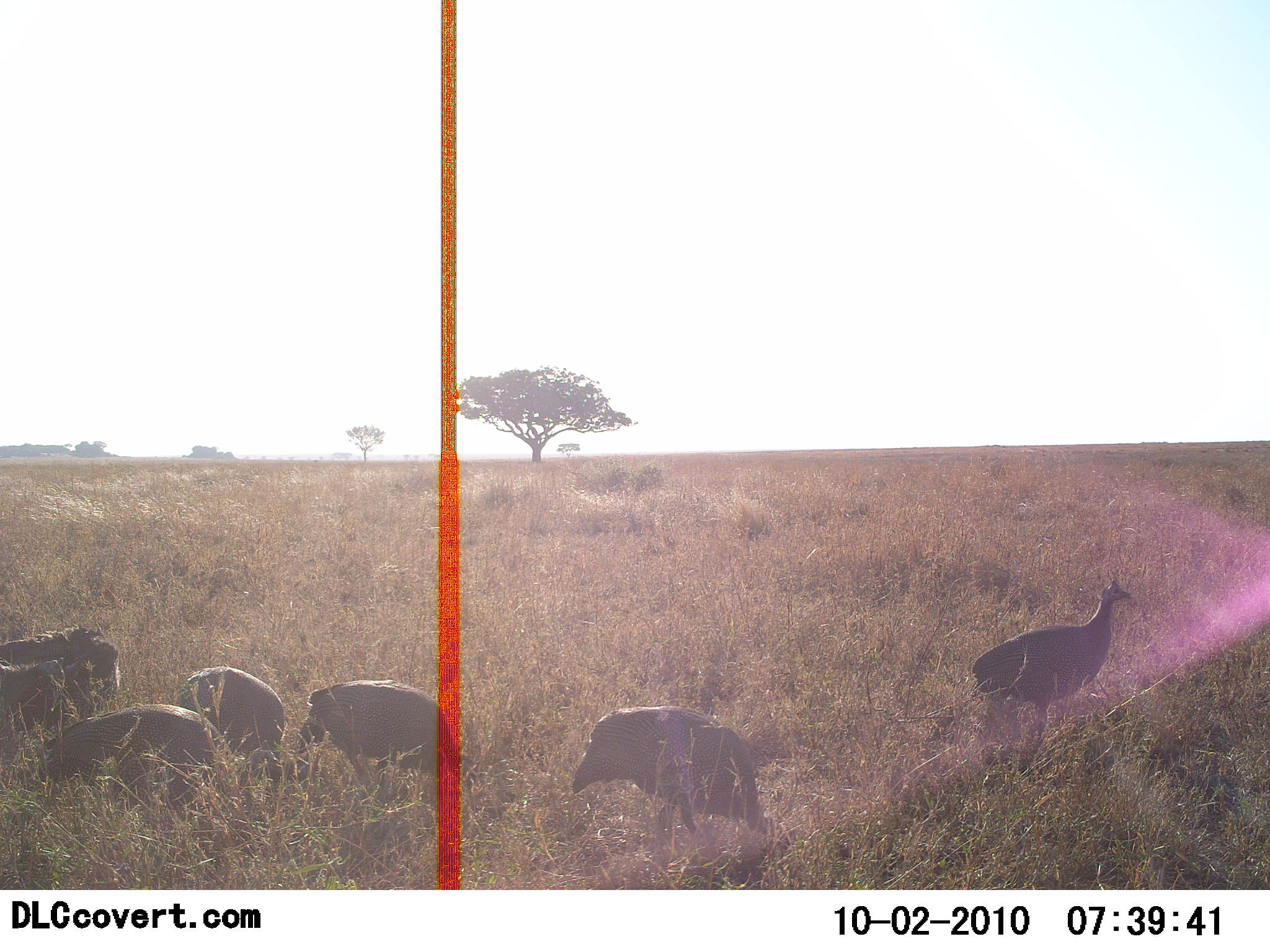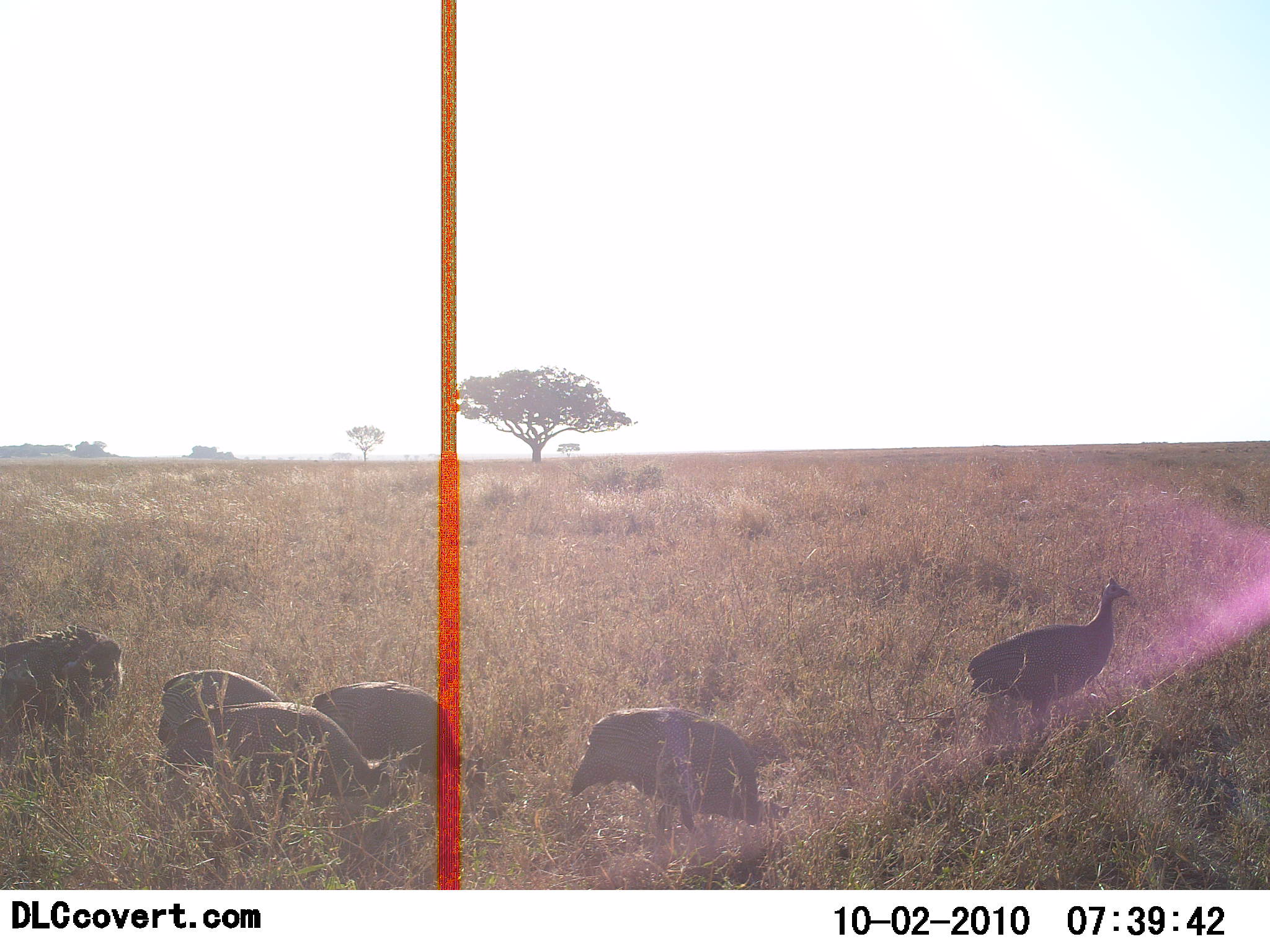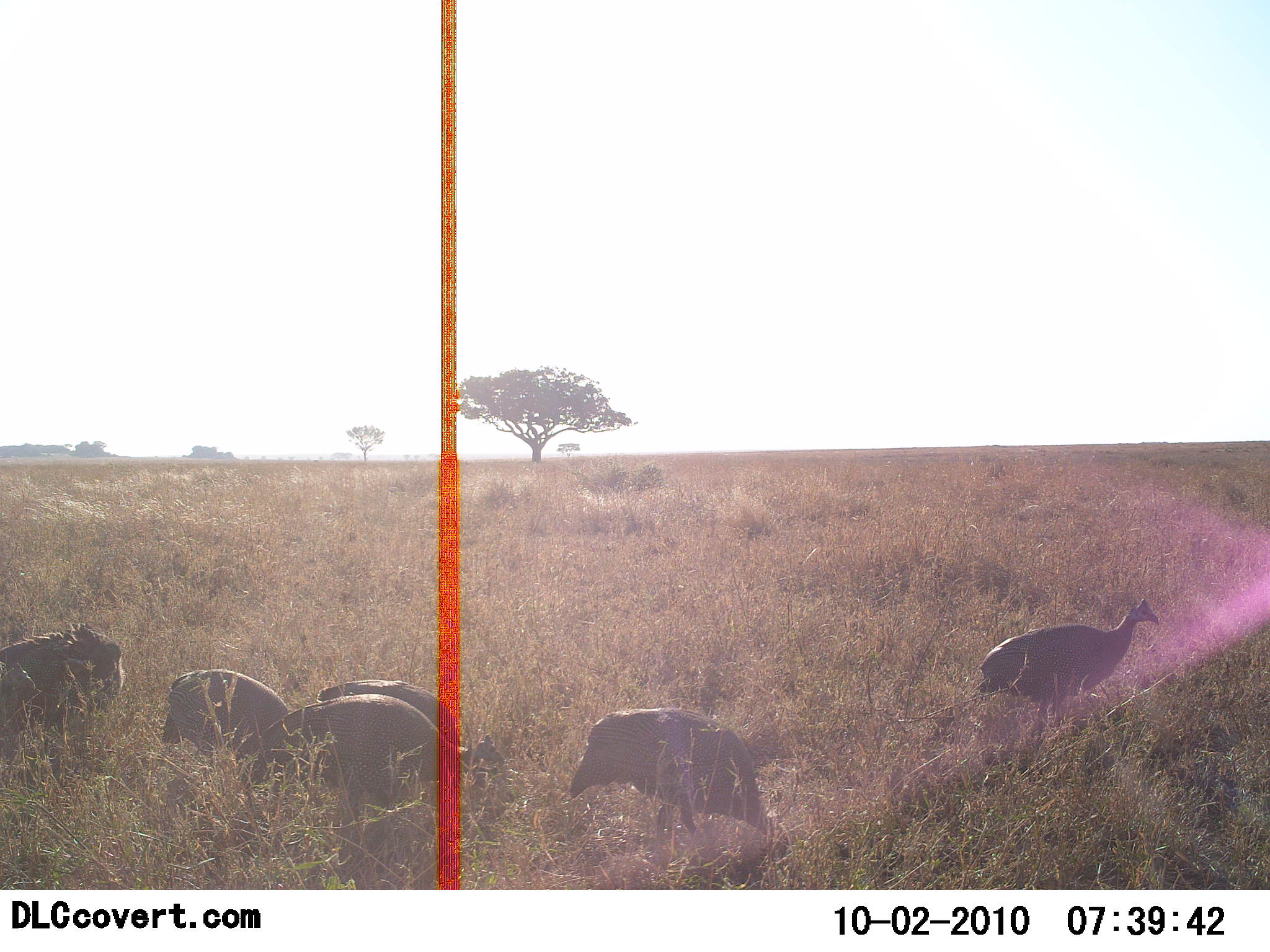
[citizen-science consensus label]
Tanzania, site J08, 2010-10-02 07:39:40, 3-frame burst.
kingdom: Animalia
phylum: Chordata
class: Aves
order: Galliformes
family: Numididae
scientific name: Numididae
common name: guinea fowl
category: guineafowl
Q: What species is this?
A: Guineafowl (guinea fowl) (Numididae).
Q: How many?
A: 6.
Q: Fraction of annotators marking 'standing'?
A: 53%.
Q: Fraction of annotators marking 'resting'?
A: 6%.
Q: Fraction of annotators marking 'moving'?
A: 41%.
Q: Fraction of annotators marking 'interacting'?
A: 0%.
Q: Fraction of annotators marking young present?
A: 0%.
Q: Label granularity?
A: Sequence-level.